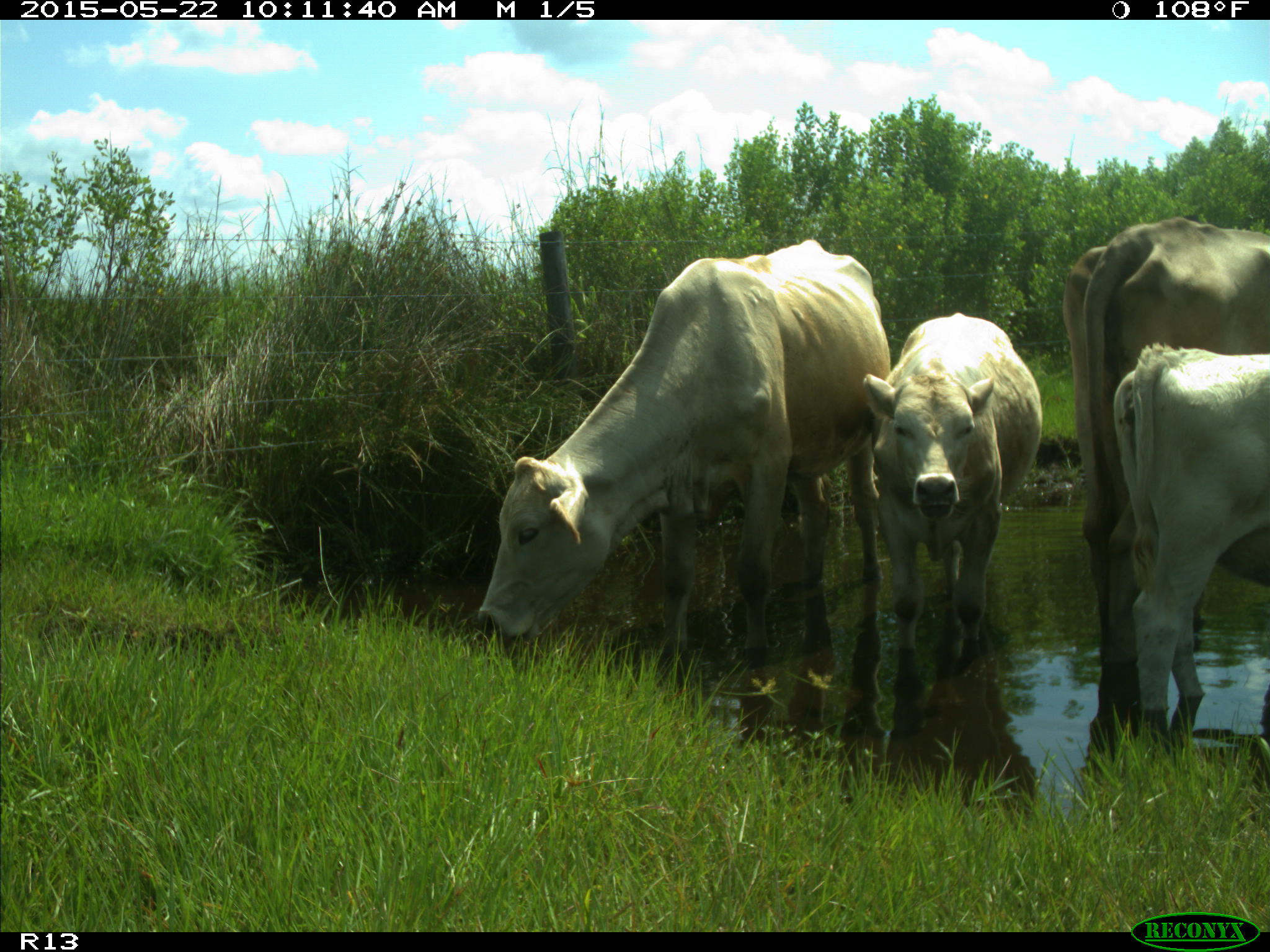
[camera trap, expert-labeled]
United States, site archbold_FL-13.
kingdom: Animalia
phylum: Chordata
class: Mammalia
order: Artiodactyla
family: Bovidae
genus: Bos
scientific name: Bos taurus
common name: domestic cow